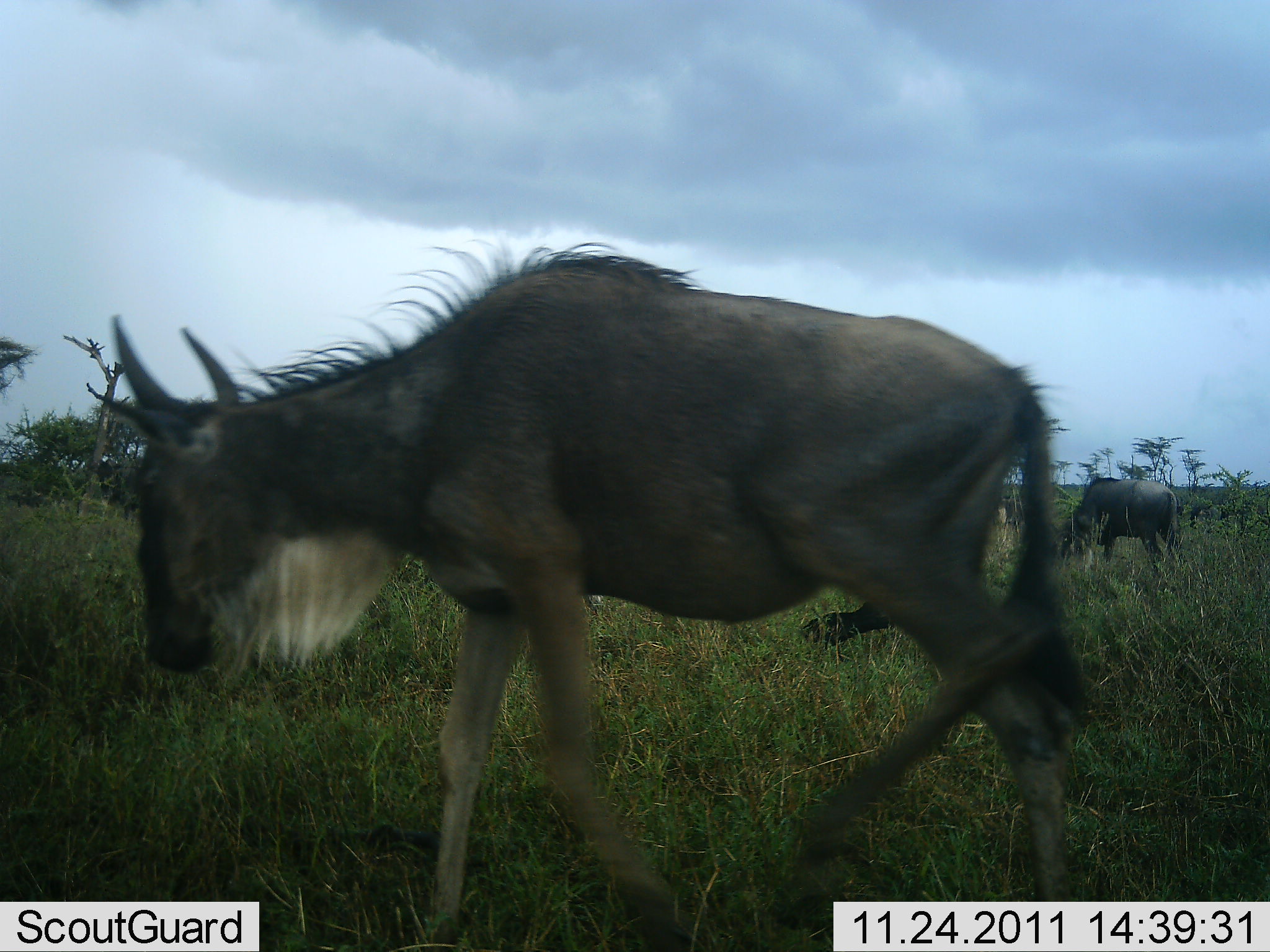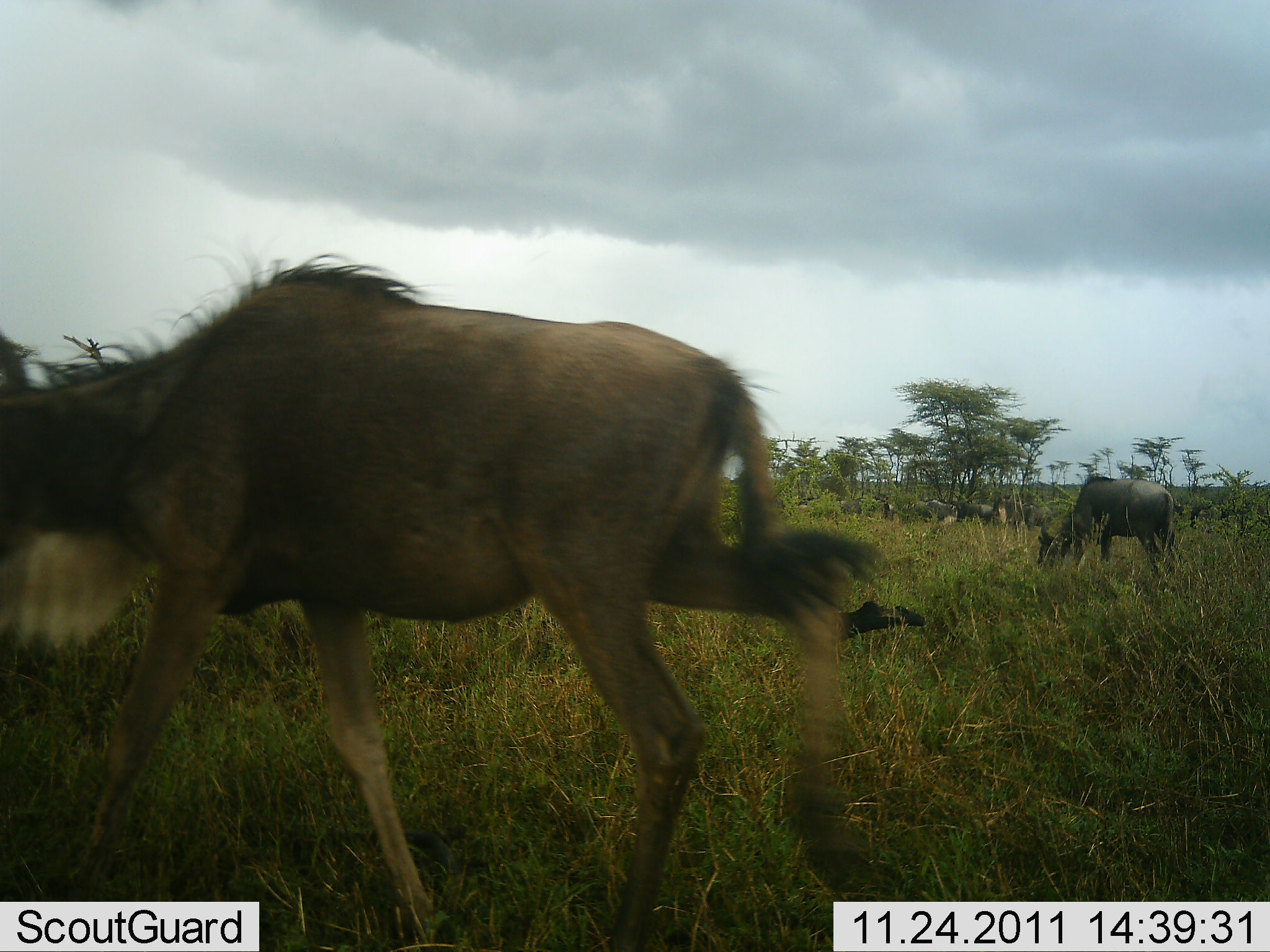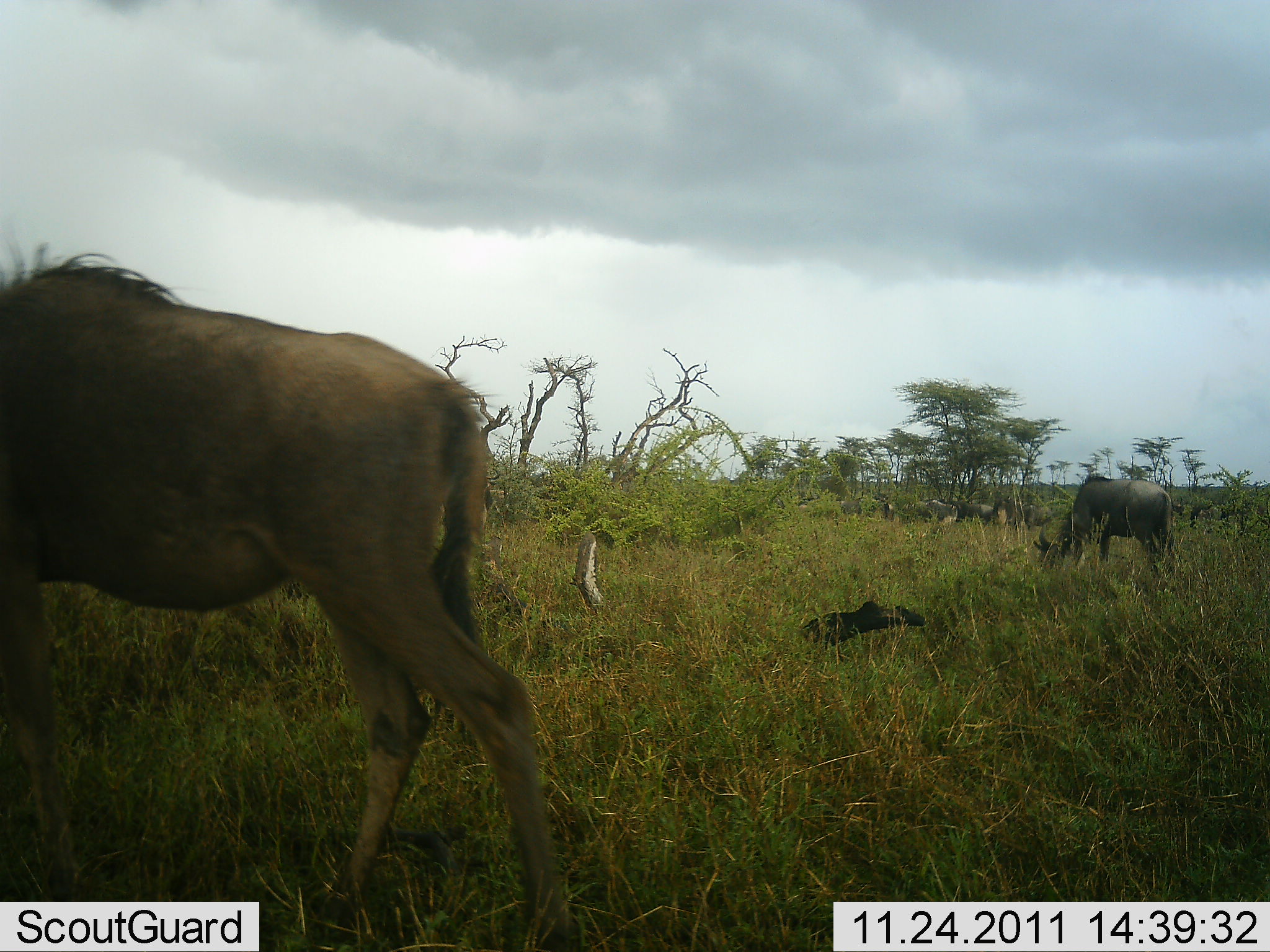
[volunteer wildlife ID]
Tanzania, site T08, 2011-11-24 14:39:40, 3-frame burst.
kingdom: Animalia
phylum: Chordata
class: Mammalia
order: Artiodactyla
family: Bovidae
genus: Connochaetes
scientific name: Connochaetes taurinus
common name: blue wildebeest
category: wildebeest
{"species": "wildebeest (blue wildebeest) (Connochaetes taurinus)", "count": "6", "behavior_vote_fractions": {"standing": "27%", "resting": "9%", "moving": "91%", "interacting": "0%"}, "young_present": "0%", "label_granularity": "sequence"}